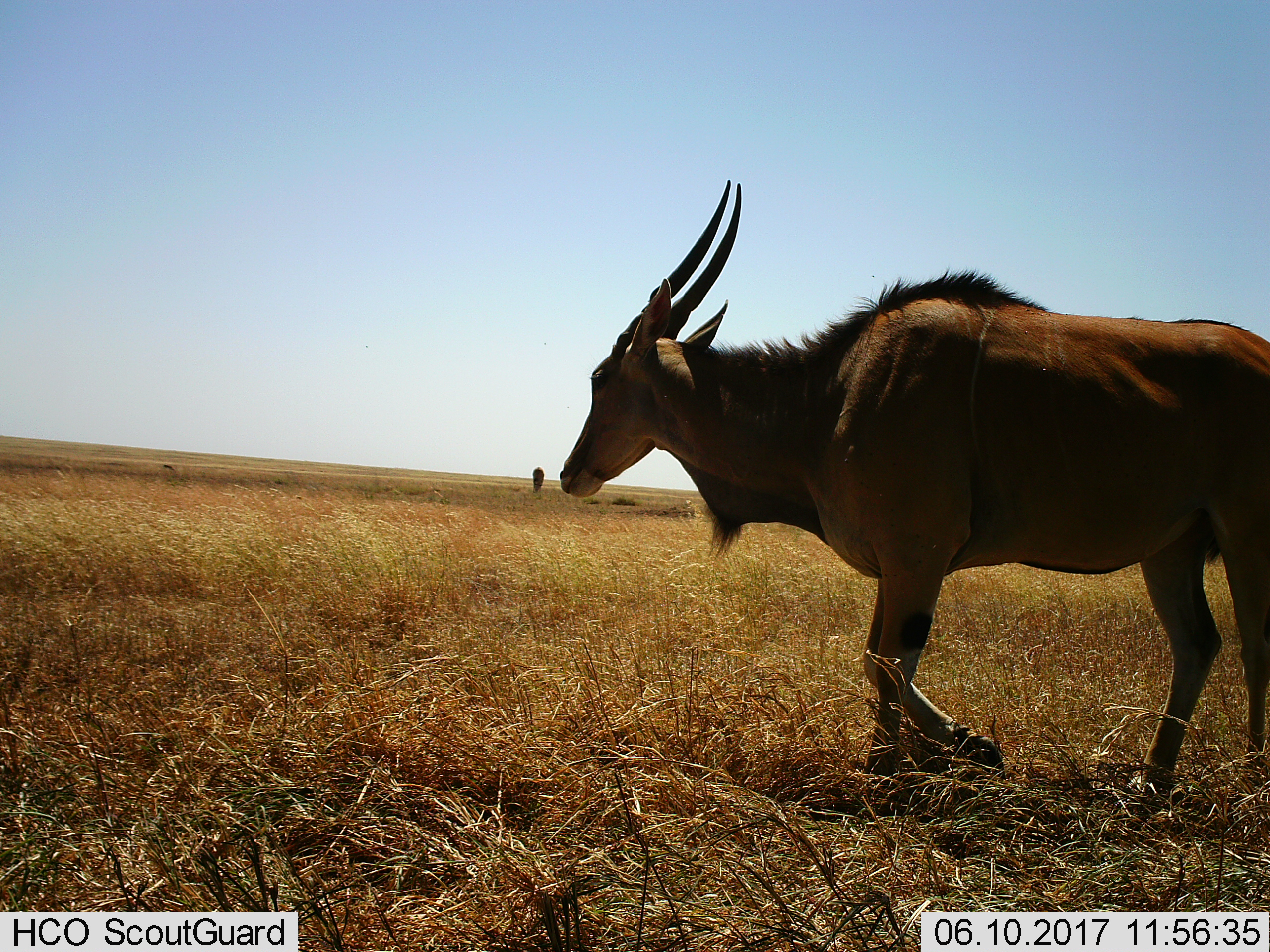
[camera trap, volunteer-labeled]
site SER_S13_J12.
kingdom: Animalia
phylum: Chordata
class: Mammalia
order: Artiodactyla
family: Bovidae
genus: Tragelaphus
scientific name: Tragelaphus oryx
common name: eland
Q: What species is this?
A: Eland (Tragelaphus oryx).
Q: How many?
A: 2.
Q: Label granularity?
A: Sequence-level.